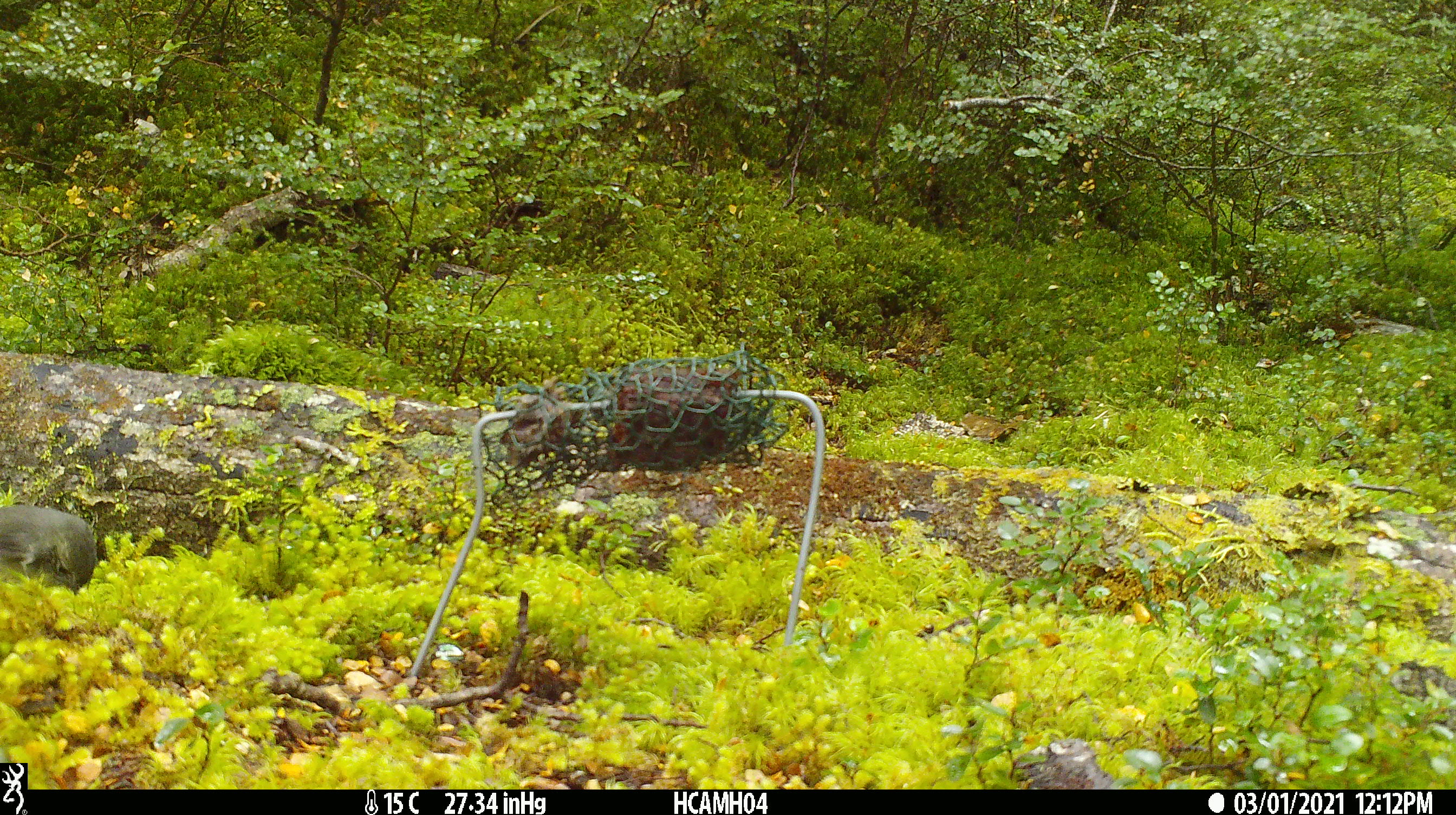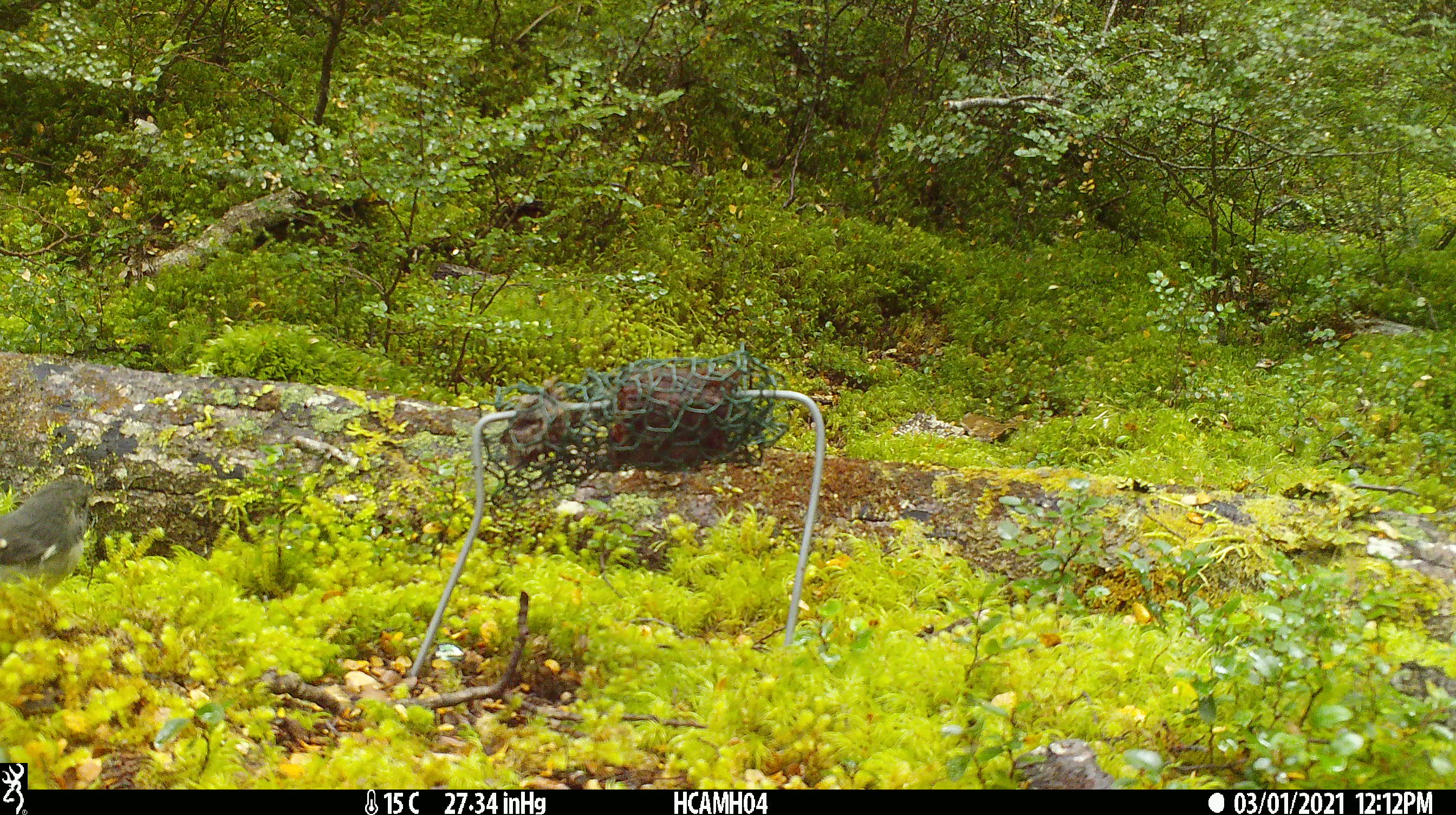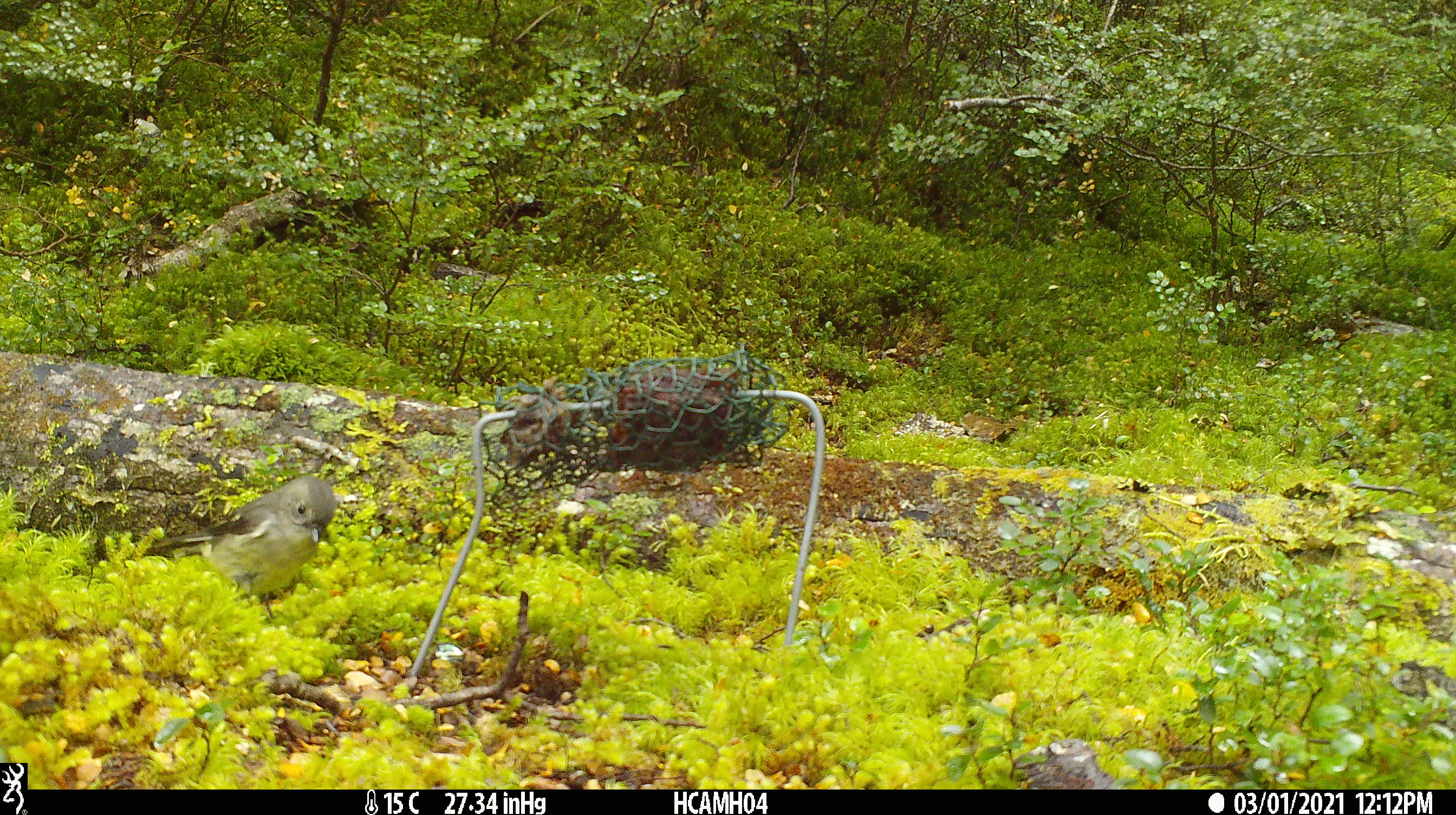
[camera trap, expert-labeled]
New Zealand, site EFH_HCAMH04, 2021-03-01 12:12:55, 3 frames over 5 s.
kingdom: Animalia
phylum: Chordata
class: Aves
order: Passeriformes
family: Petroicidae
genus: Petroica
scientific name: Petroica macrocephala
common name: tomtit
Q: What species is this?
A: Tomtit (Petroica macrocephala).